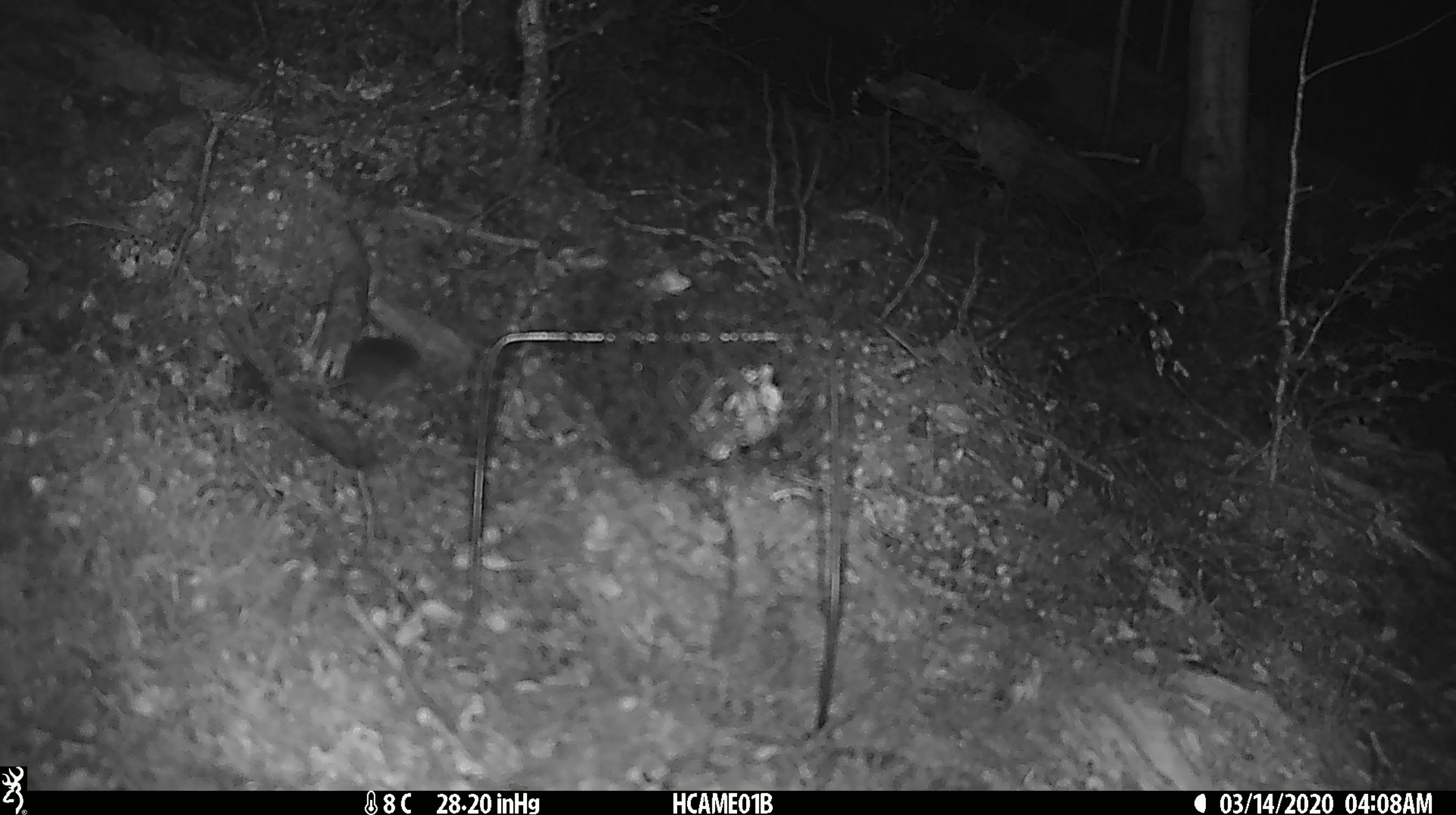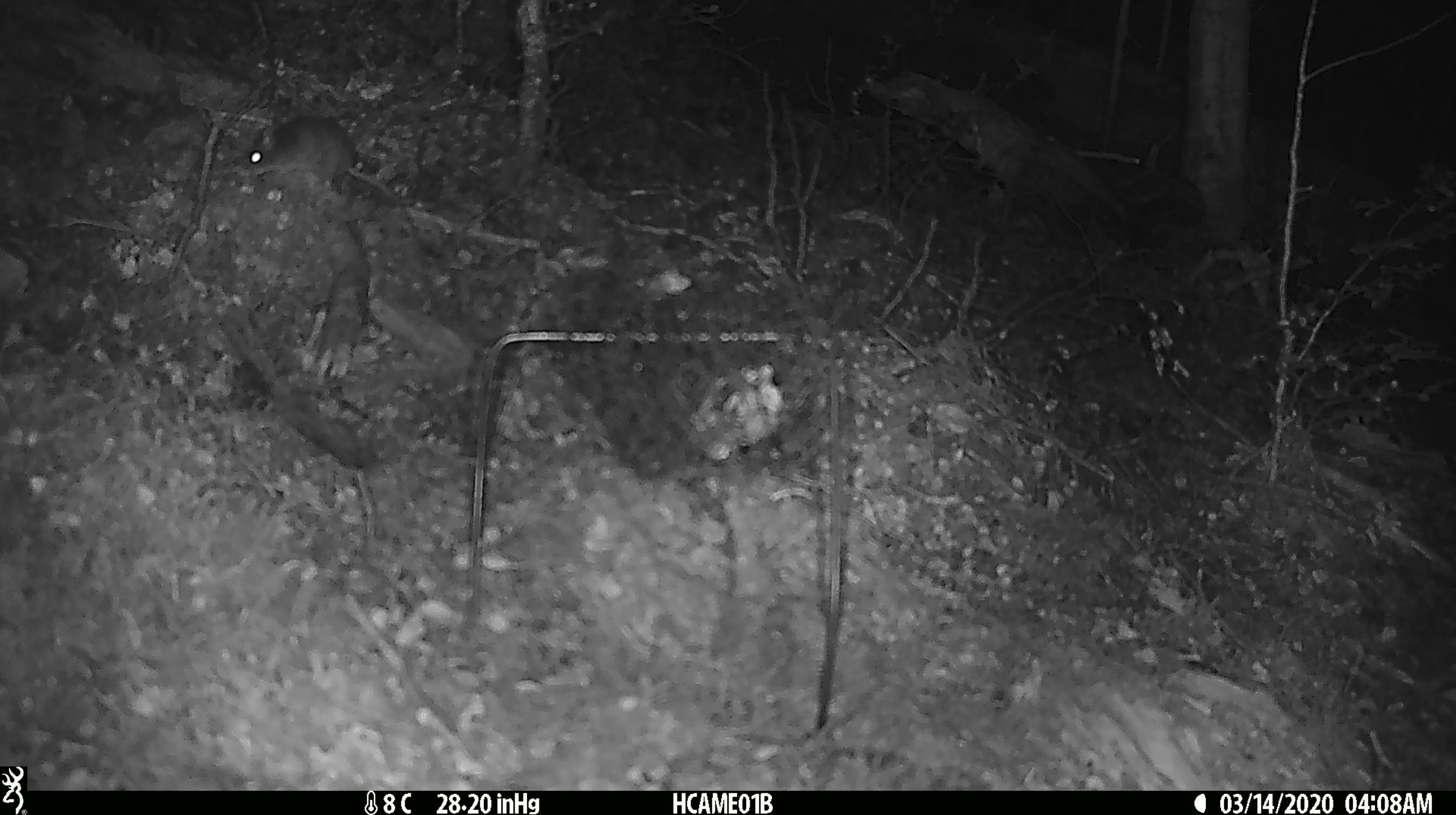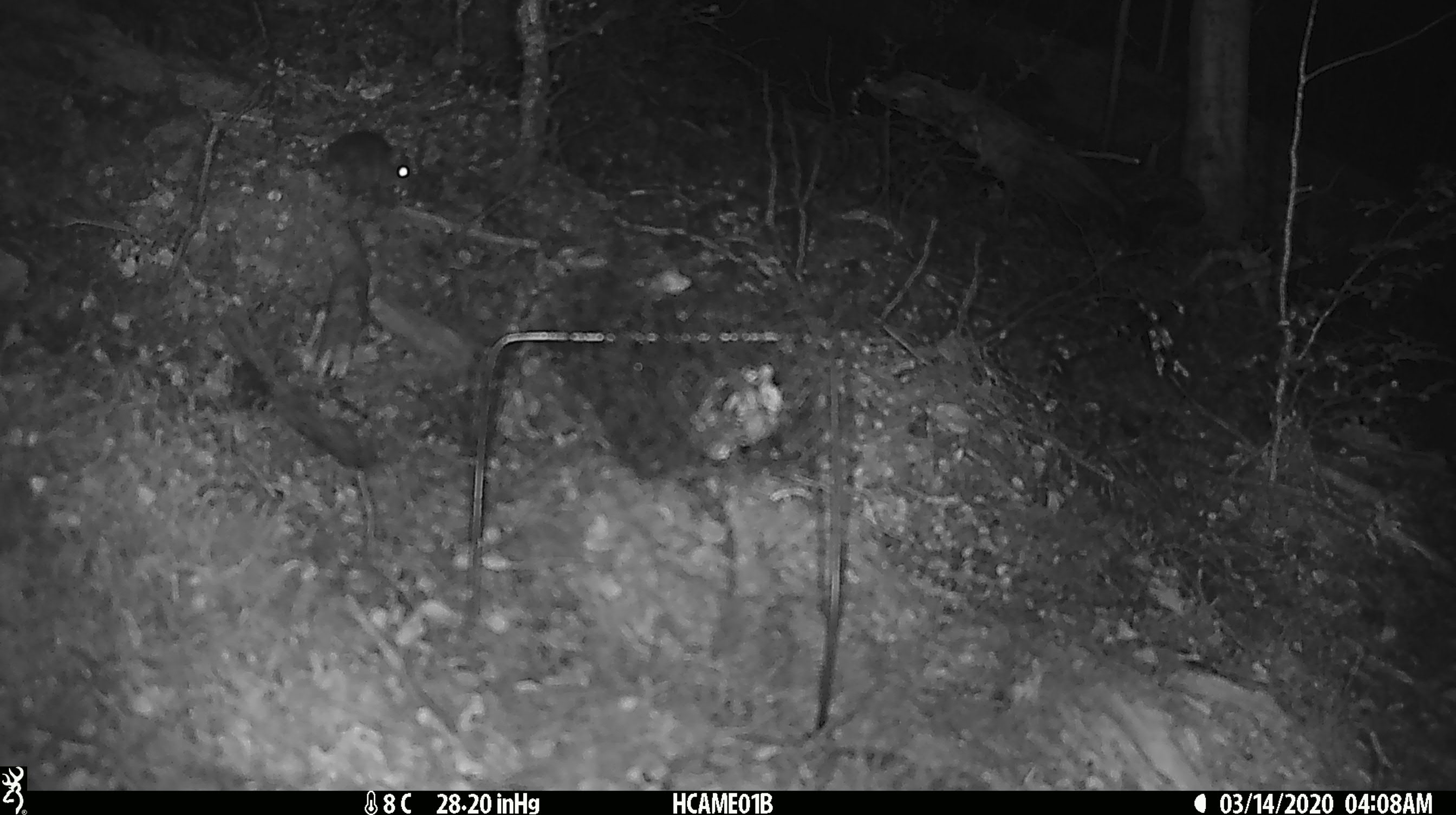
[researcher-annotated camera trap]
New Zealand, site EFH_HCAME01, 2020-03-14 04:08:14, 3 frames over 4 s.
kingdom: Animalia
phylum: Chordata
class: Mammalia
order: Rodentia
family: Muridae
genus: Mus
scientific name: Mus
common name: mouse